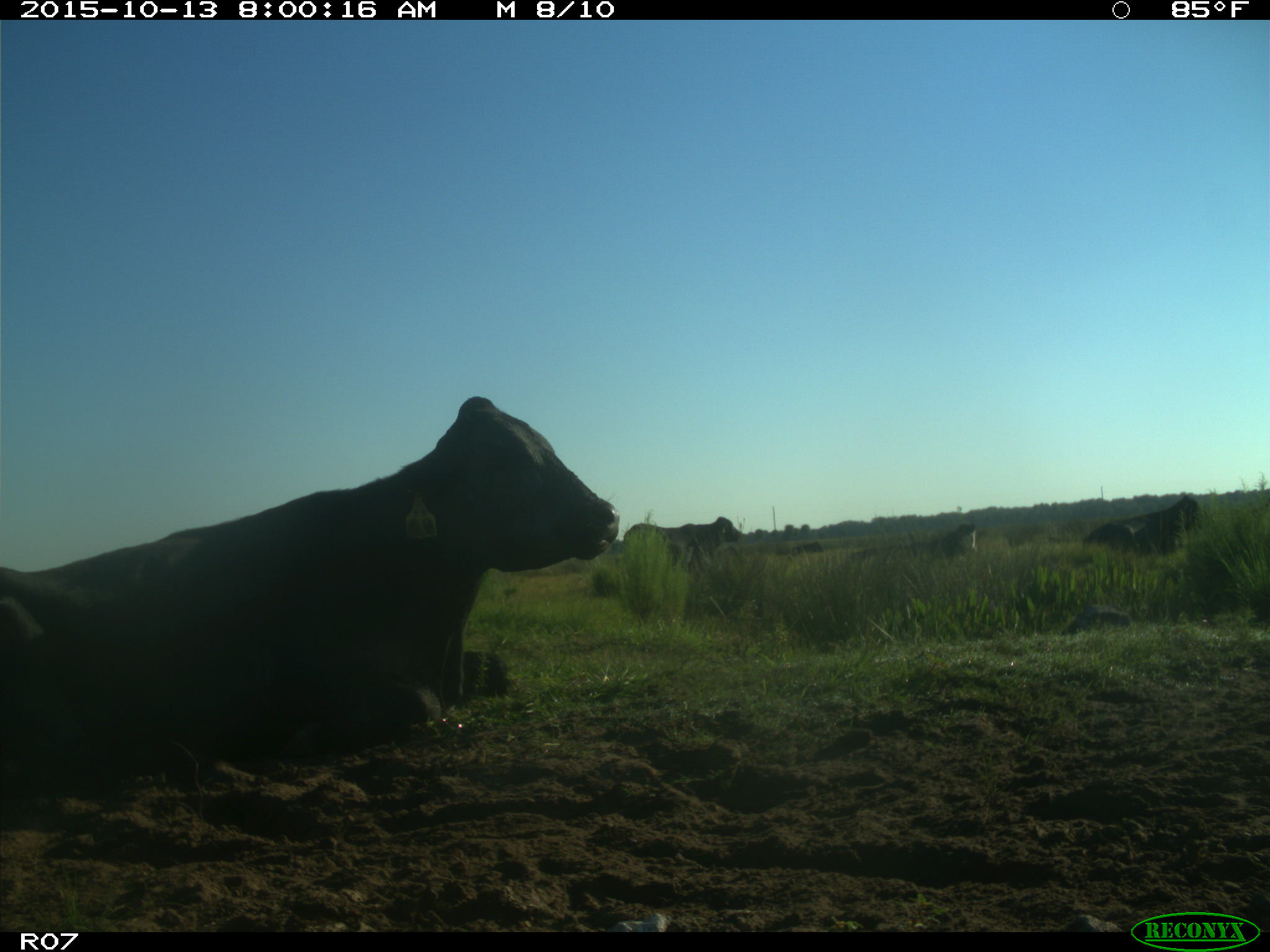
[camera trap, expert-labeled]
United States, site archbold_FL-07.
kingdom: Animalia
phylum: Chordata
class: Mammalia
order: Artiodactyla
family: Bovidae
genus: Bos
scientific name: Bos taurus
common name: domestic cow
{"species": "Bos taurus (domestic cow)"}